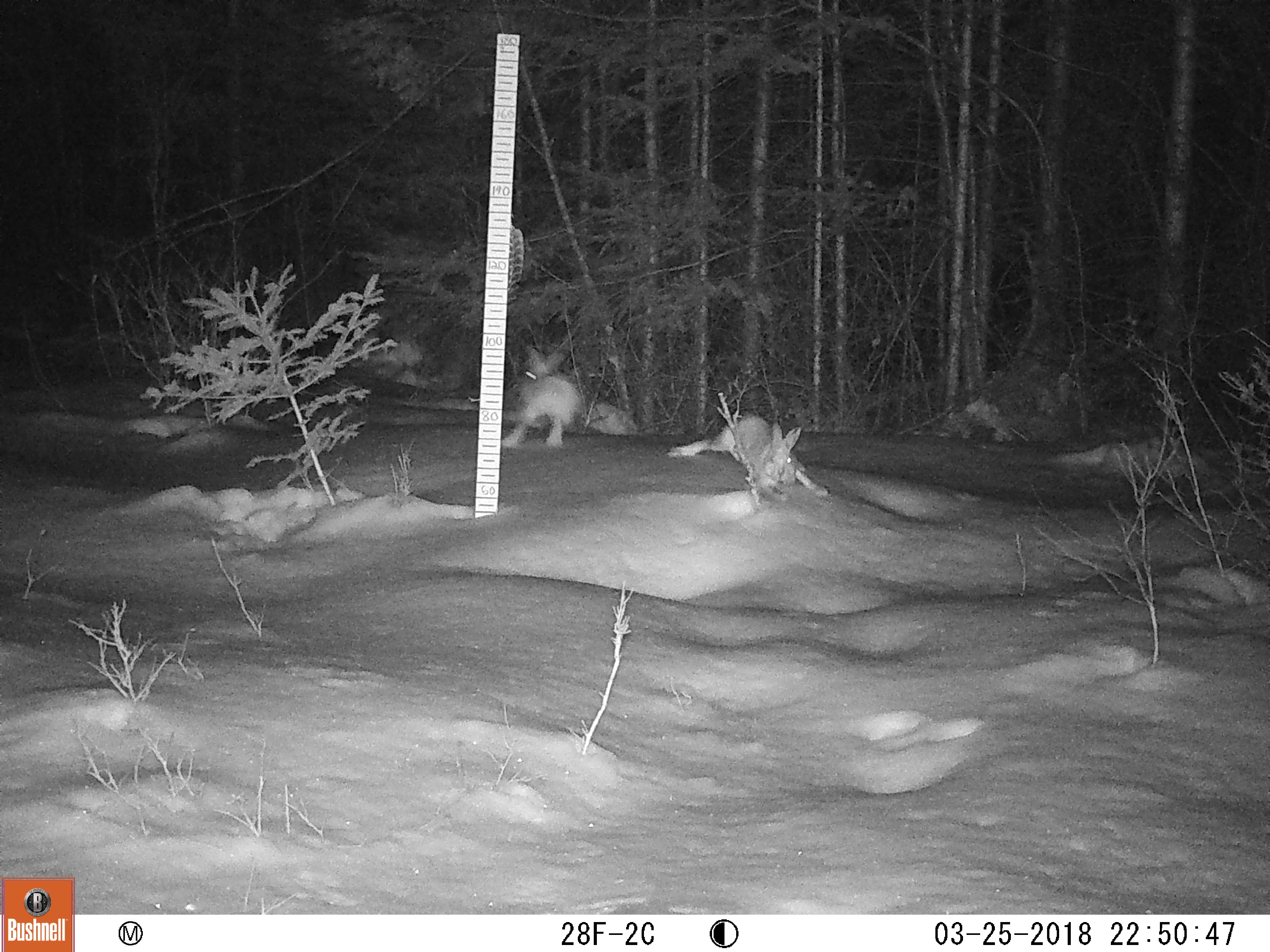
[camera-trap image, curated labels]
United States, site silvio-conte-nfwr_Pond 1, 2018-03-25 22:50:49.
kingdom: Animalia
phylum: Chordata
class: Mammalia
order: Lagomorpha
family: Leporidae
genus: Lepus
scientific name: Lepus americanus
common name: snowshoe hare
Snowshoe hare (Lepus americanus).